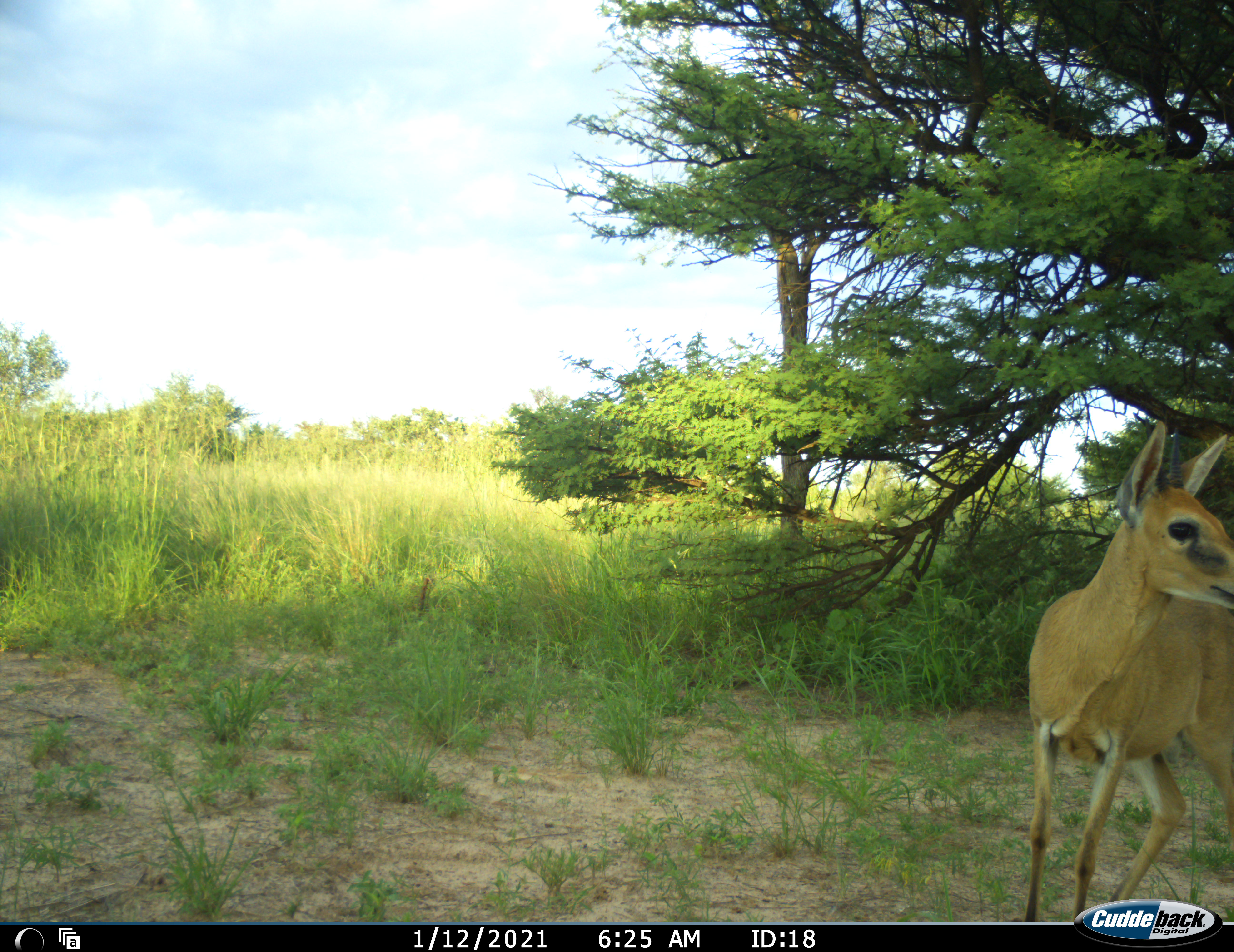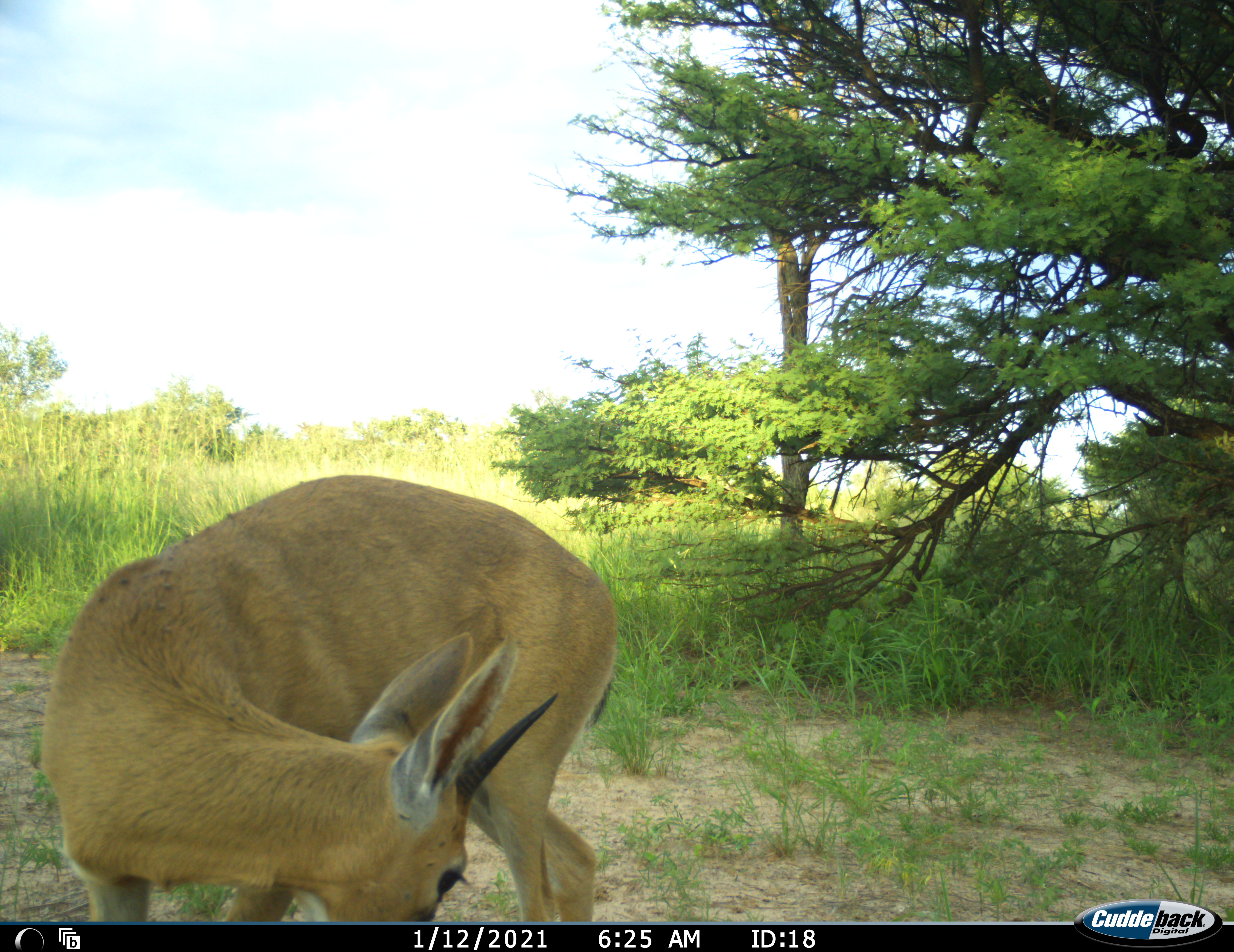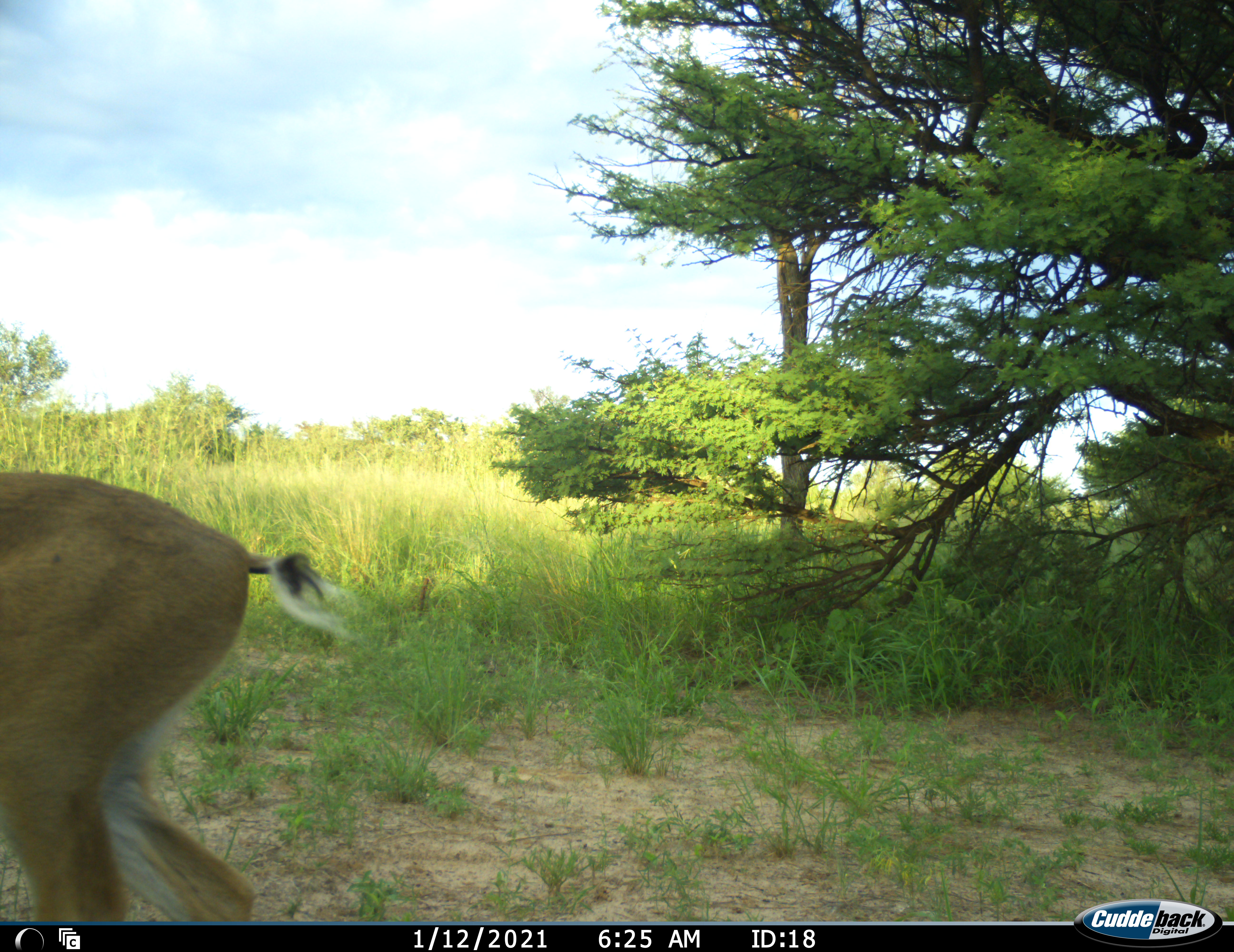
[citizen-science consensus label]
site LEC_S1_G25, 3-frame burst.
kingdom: Animalia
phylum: Chordata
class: Mammalia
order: Artiodactyla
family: Bovidae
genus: Sylvicapra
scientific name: Sylvicapra grimmia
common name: common duiker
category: duikercommongrey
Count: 1.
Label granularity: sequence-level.